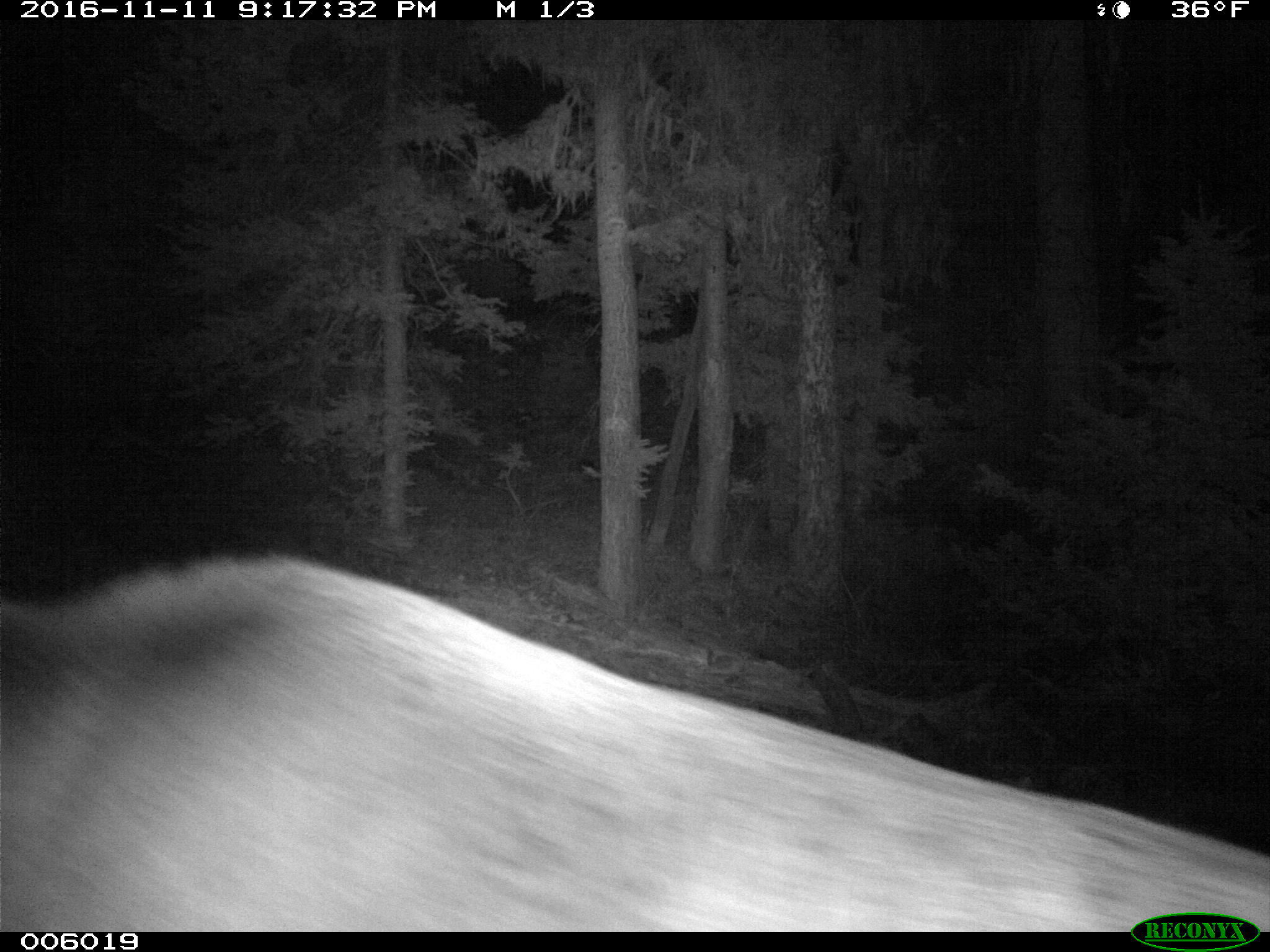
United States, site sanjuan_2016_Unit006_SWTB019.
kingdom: Animalia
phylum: Chordata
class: Mammalia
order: Artiodactyla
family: Cervidae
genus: Cervus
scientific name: Cervus elaphus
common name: red deer